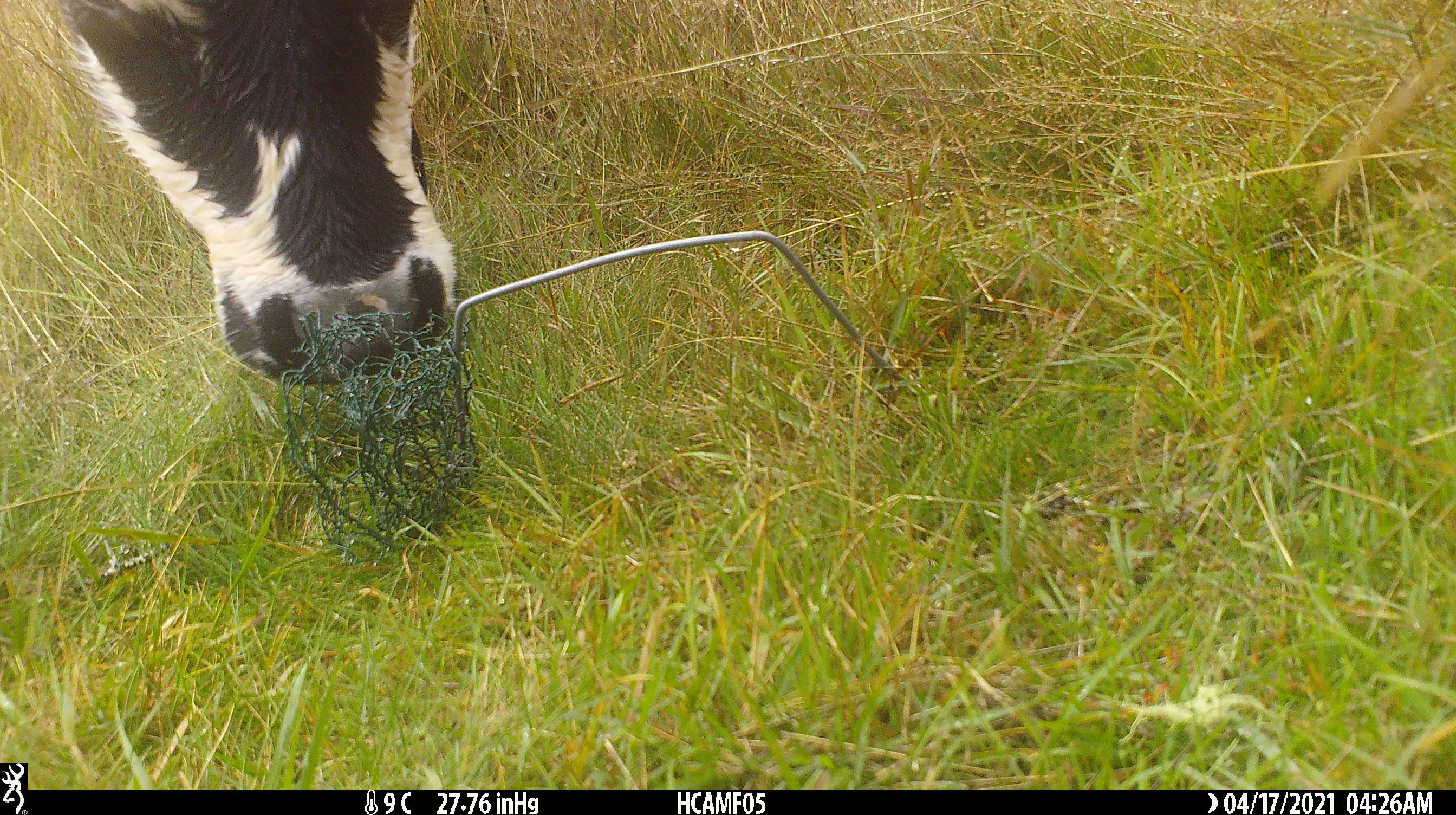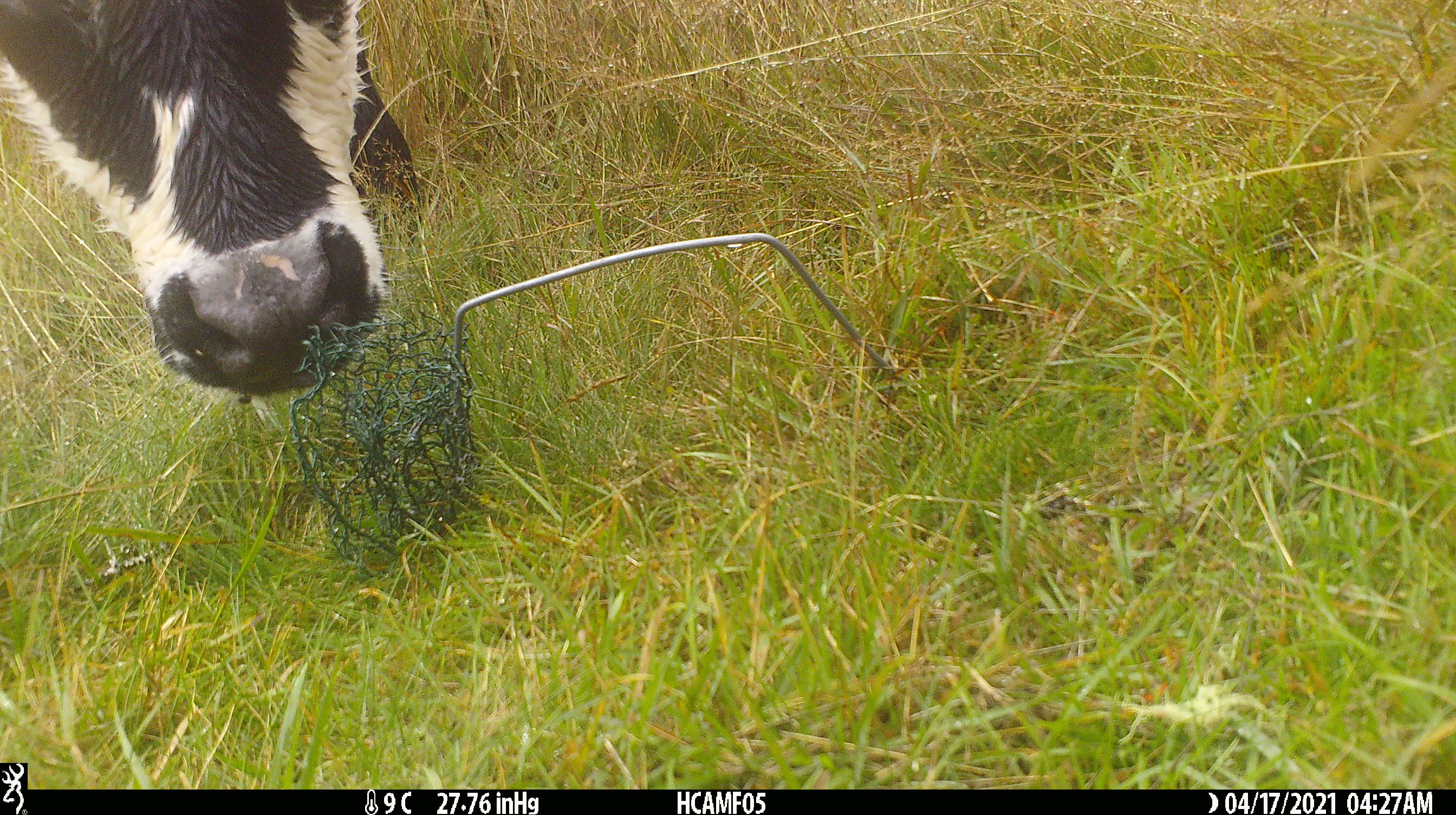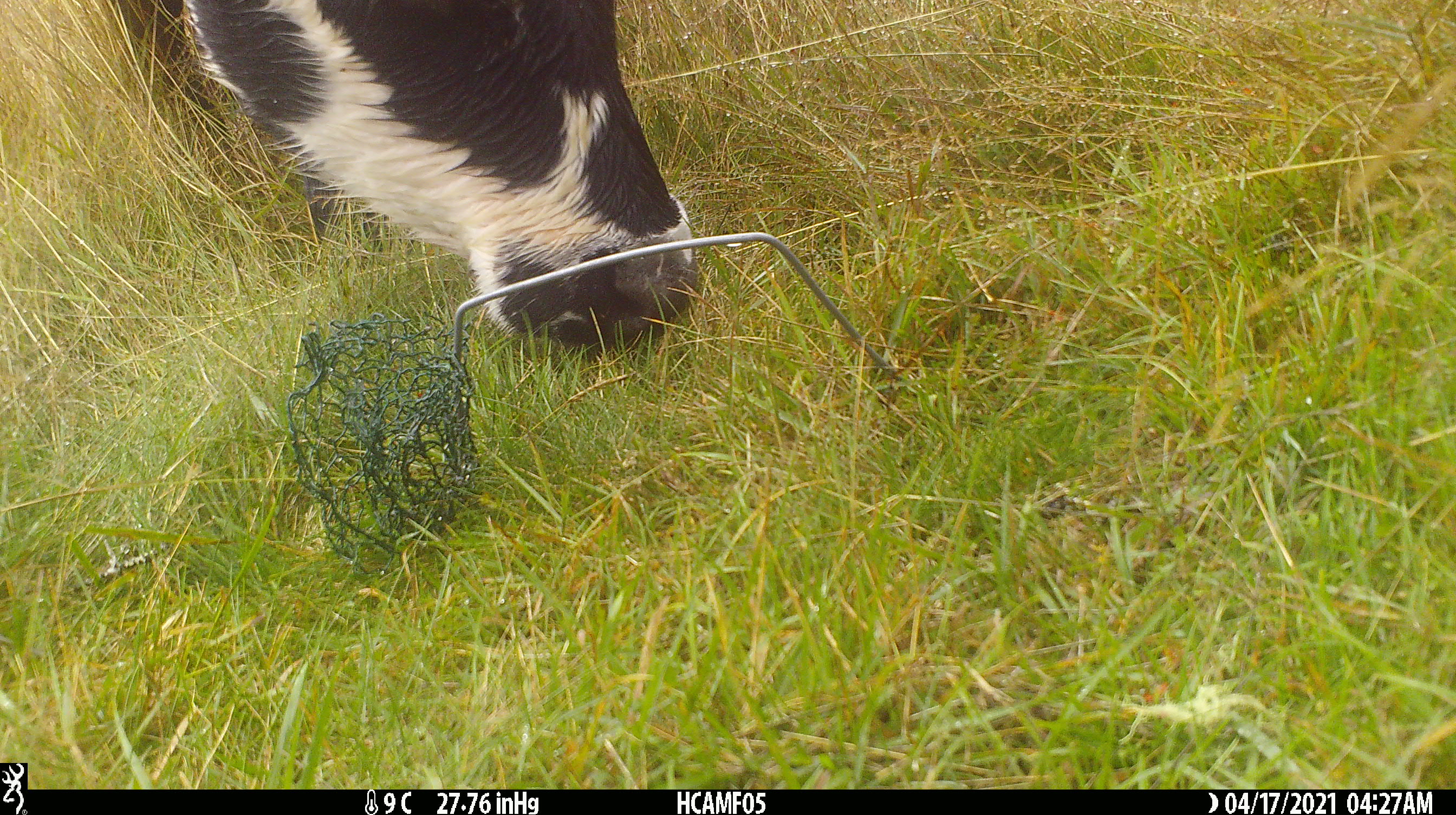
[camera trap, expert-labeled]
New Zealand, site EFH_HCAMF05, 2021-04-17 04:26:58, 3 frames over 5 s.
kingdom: Animalia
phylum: Chordata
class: Mammalia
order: Artiodactyla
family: Bovidae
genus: Bos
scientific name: Bos taurus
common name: domestic cow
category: cow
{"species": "cow (domestic cow) (Bos taurus)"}